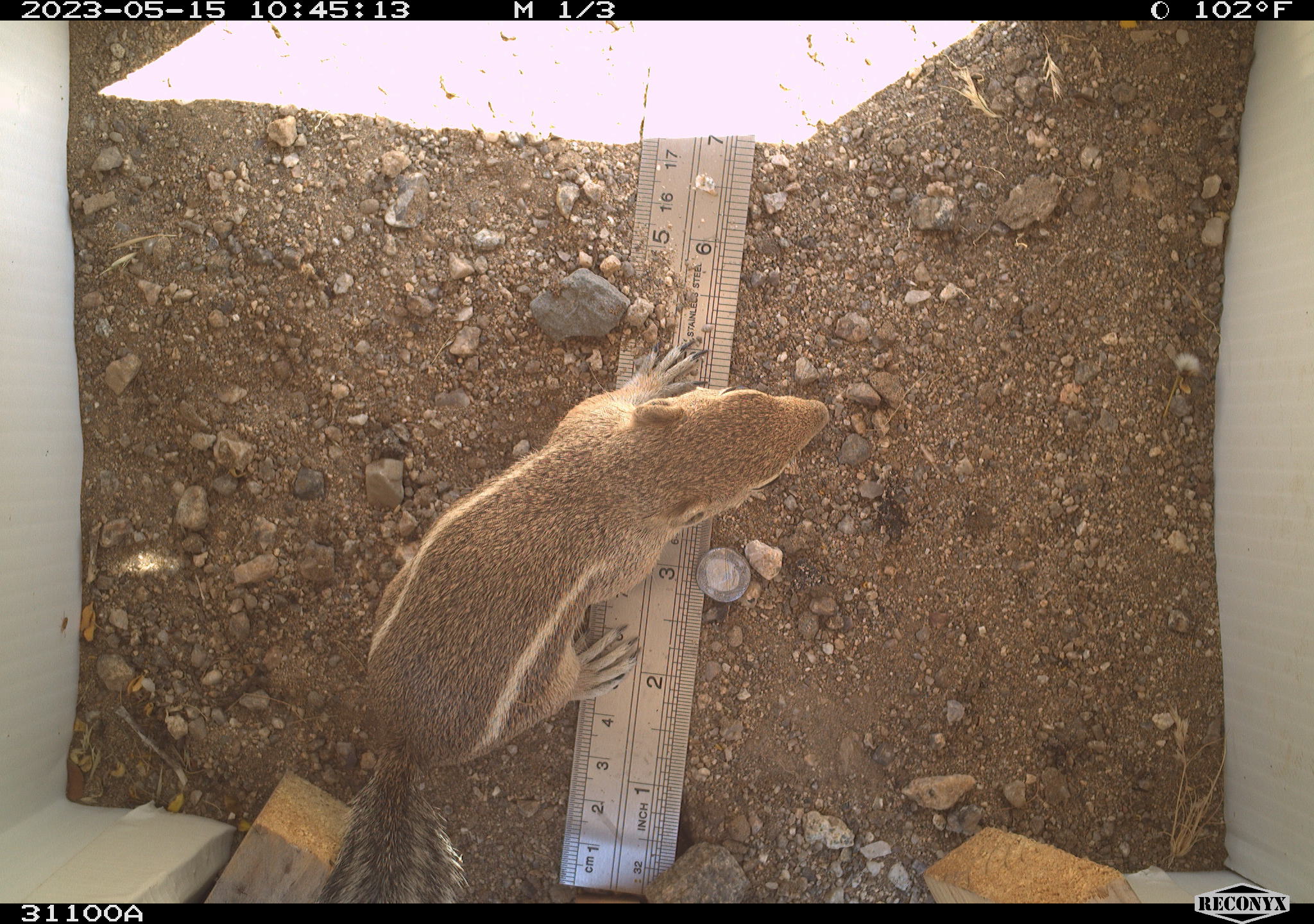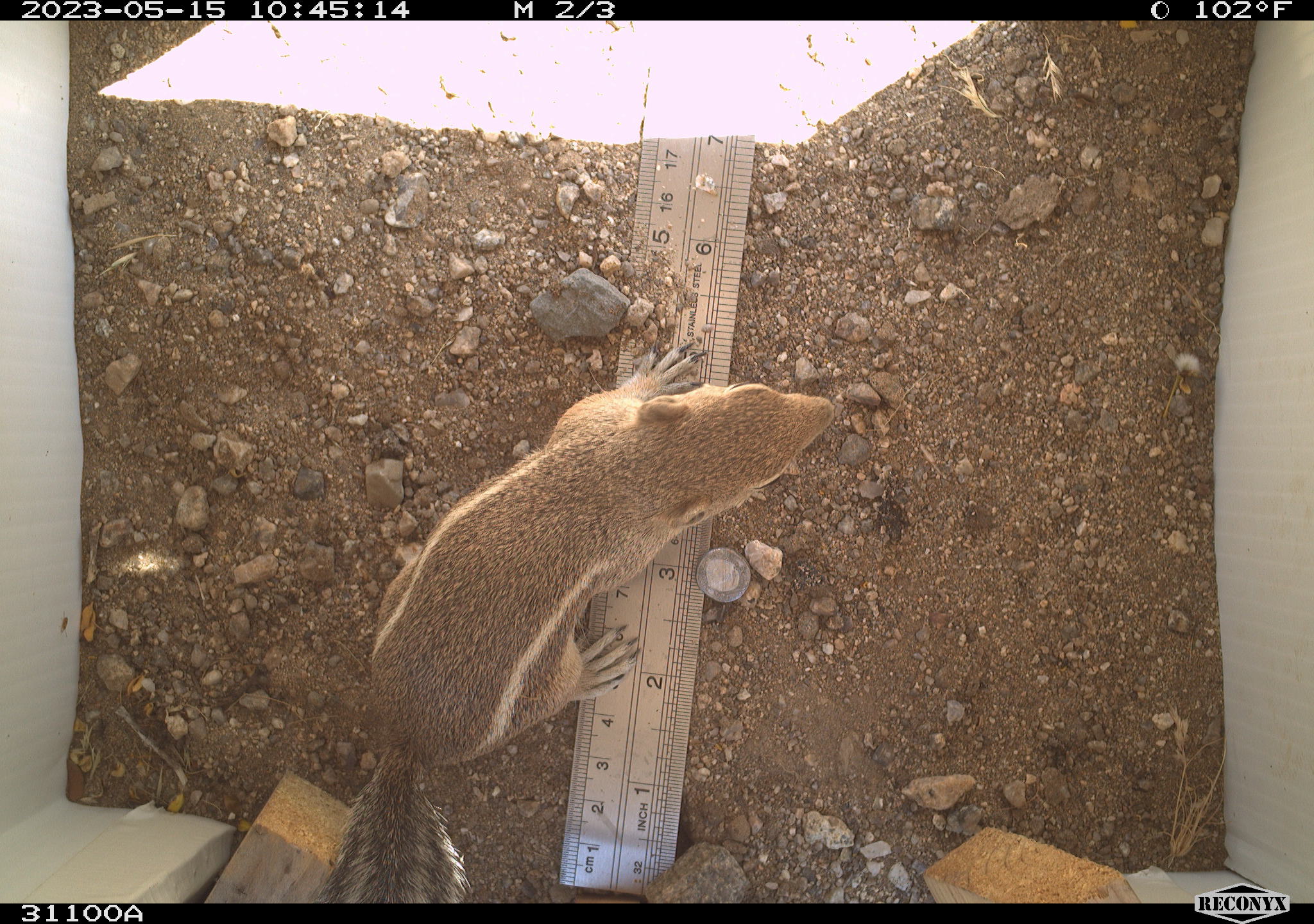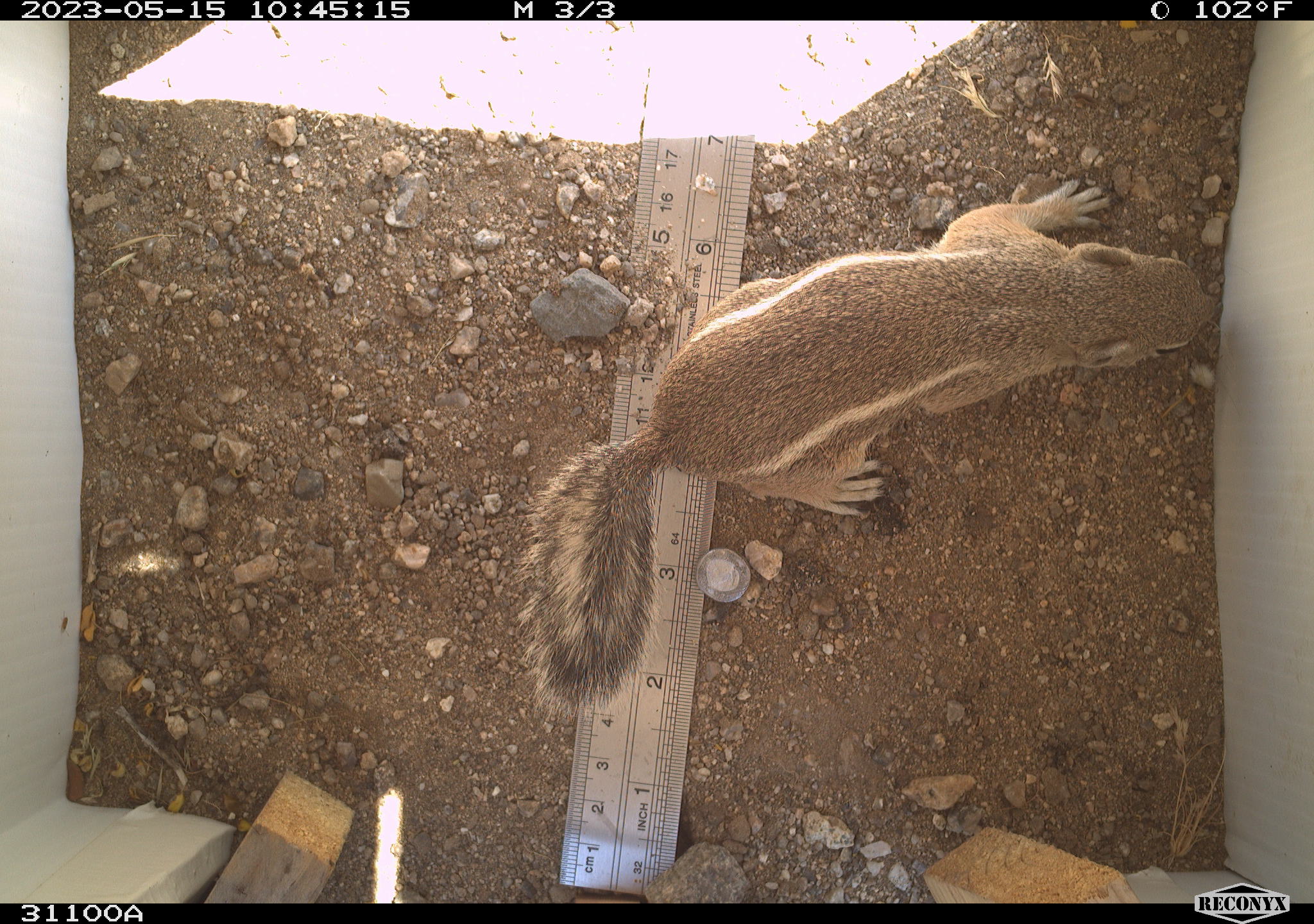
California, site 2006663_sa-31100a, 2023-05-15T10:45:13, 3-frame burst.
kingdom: Animalia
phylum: Chordata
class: Mammalia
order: Rodentia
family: Sciuridae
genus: Ammospermophilus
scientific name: Ammospermophilus leucurus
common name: white-tailed antelope squirrel